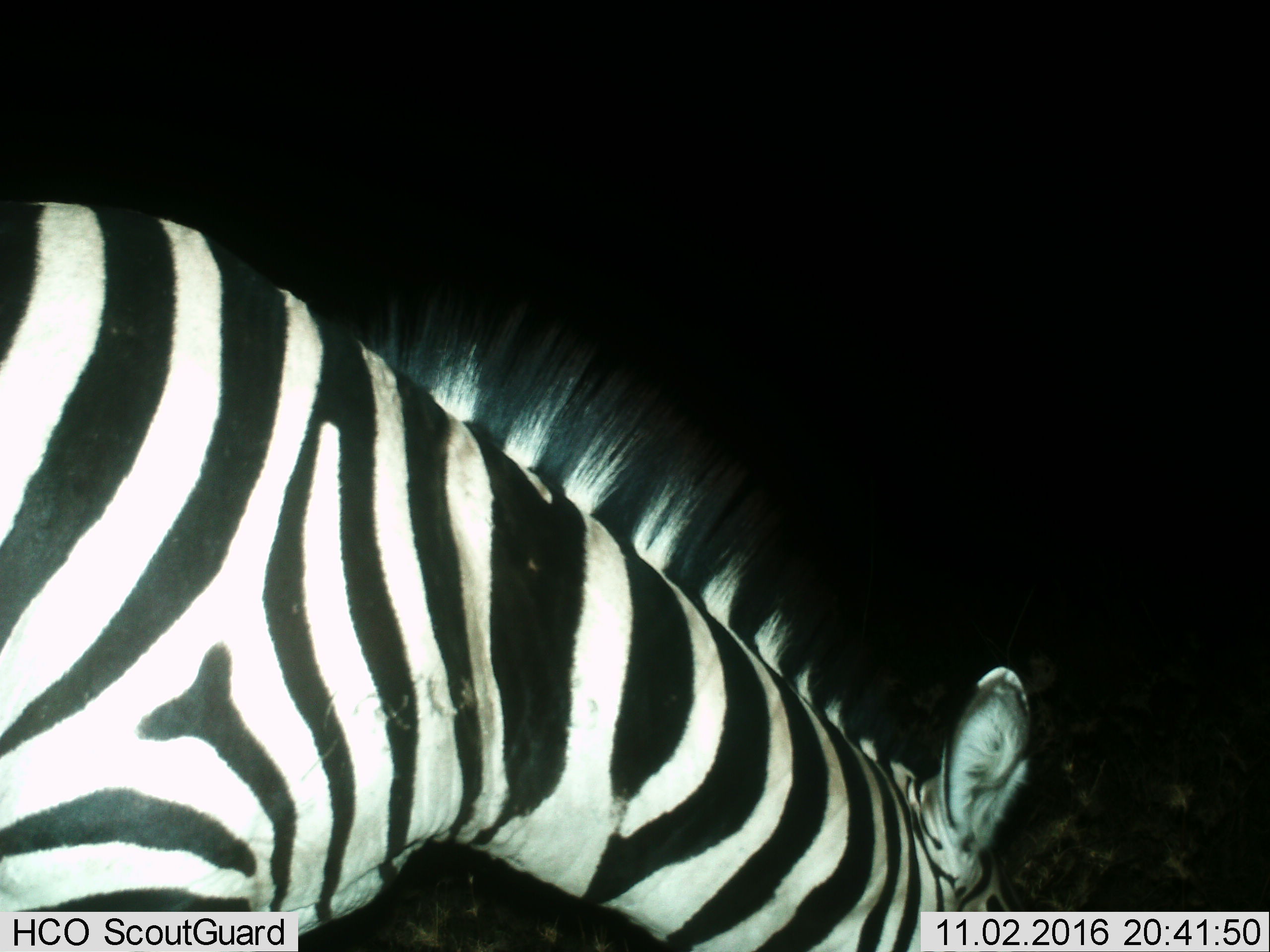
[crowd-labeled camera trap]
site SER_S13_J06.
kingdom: Animalia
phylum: Chordata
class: Mammalia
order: Perissodactyla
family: Equidae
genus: Equus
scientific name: Equus quagga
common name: plains zebra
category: zebraplains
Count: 1.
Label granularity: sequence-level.